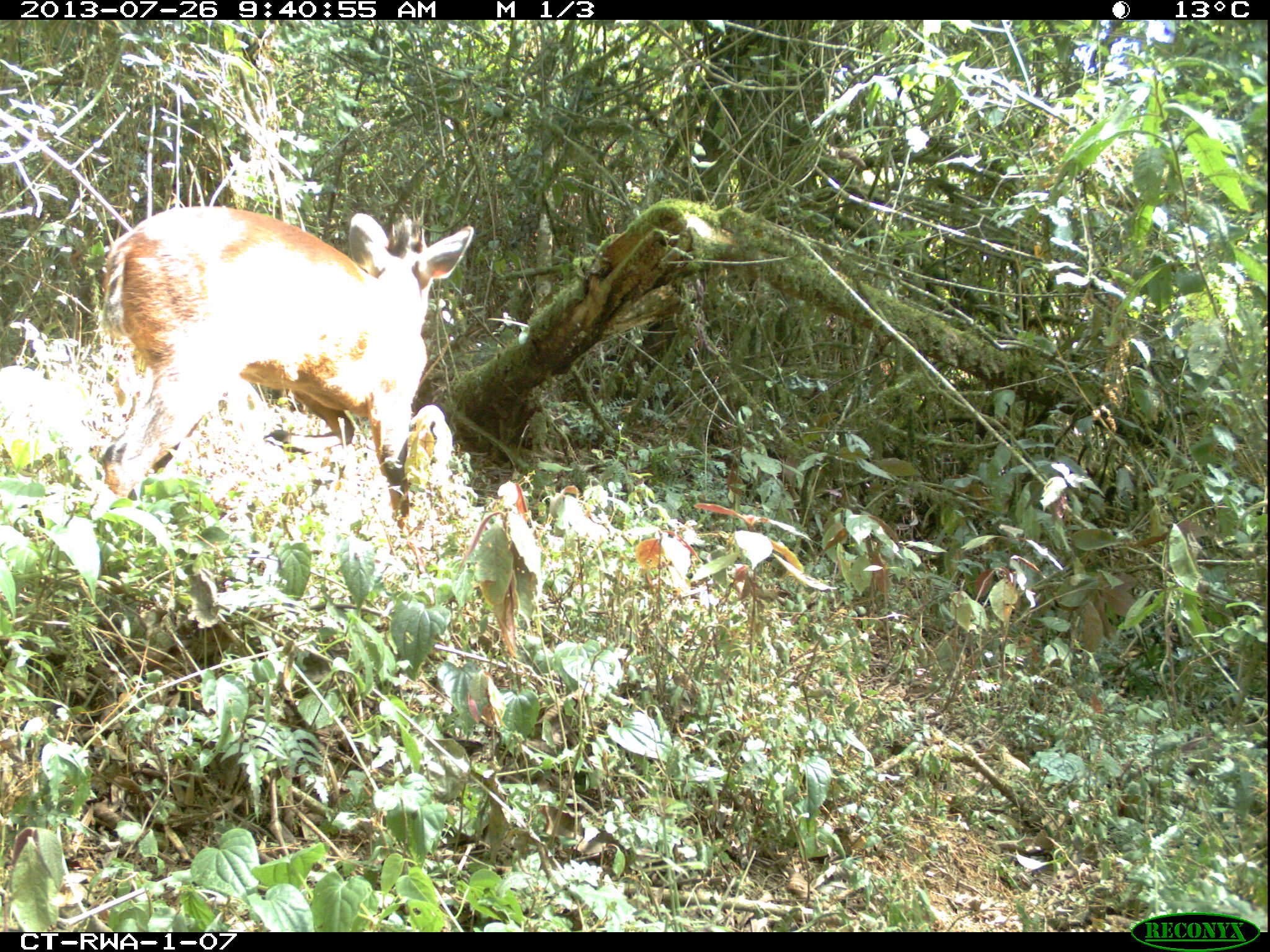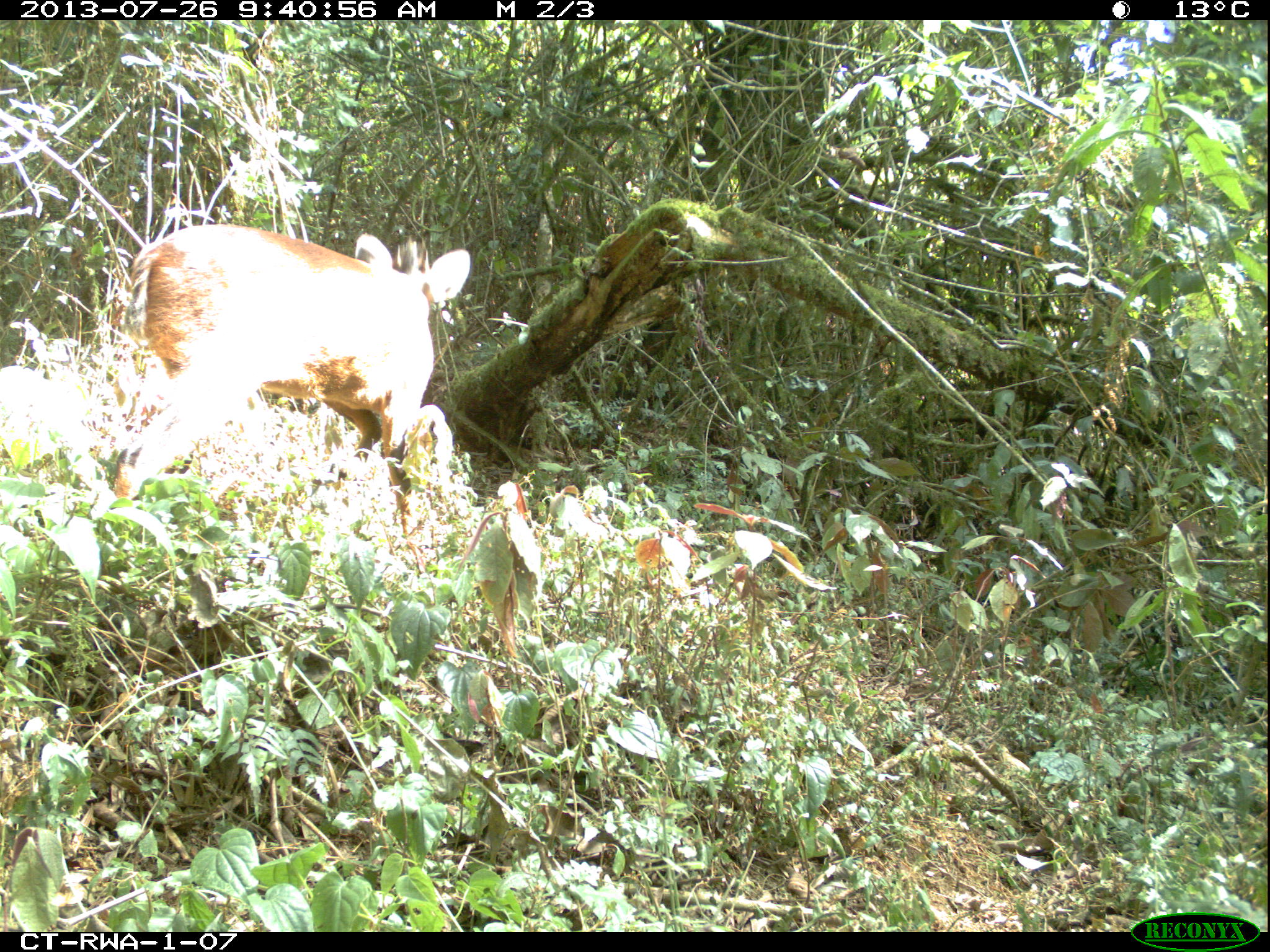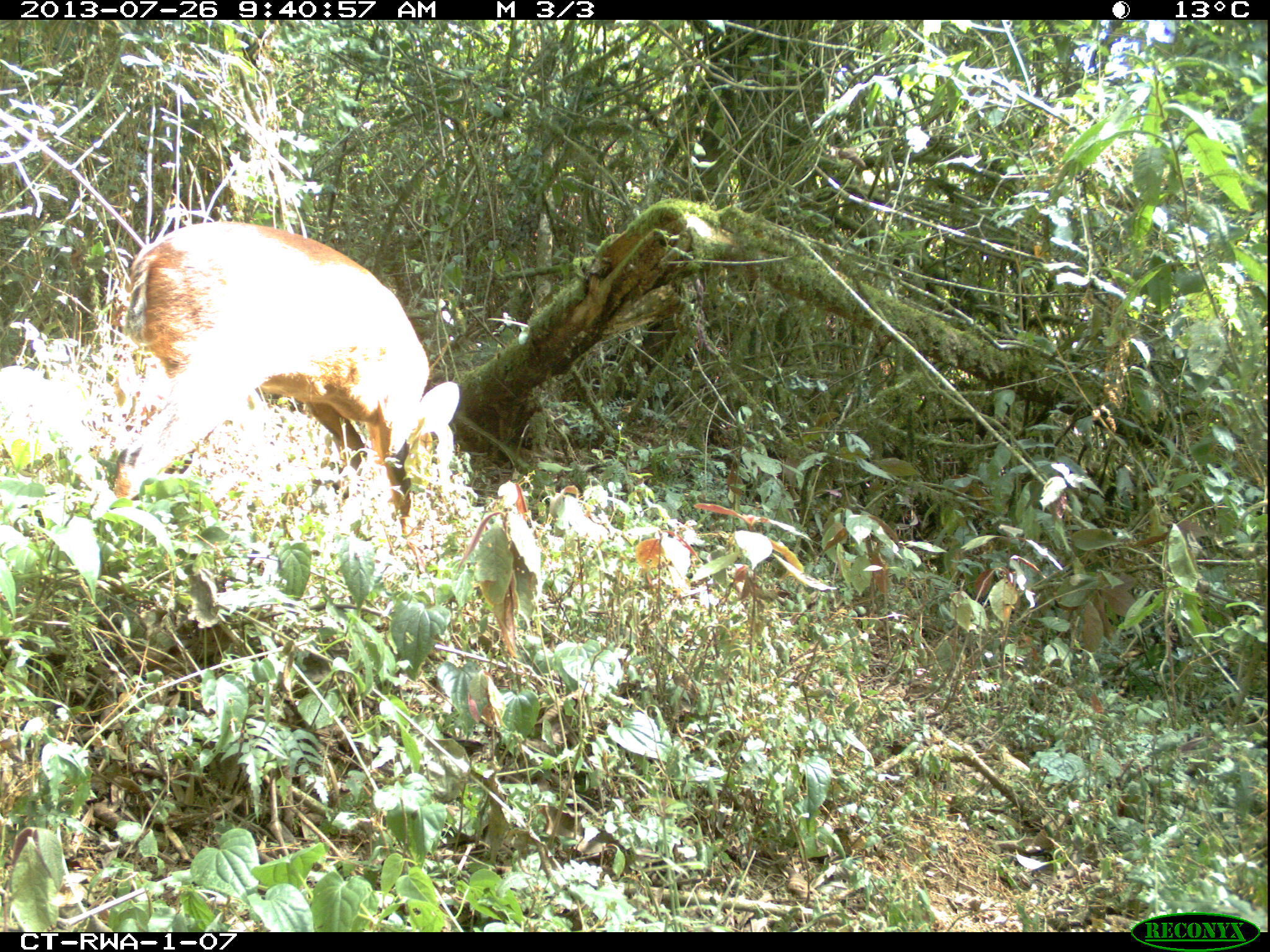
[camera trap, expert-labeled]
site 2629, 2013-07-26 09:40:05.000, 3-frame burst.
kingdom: Animalia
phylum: Chordata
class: Mammalia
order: Artiodactyla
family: Bovidae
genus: Cephalophus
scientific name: Cephalophus nigrifrons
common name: black-fronted duiker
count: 1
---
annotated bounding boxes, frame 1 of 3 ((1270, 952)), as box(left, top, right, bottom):
cephalophus nigrifrons: box(97, 209, 473, 562)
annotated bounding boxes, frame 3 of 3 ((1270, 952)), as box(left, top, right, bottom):
cephalophus nigrifrons: box(111, 221, 460, 535)